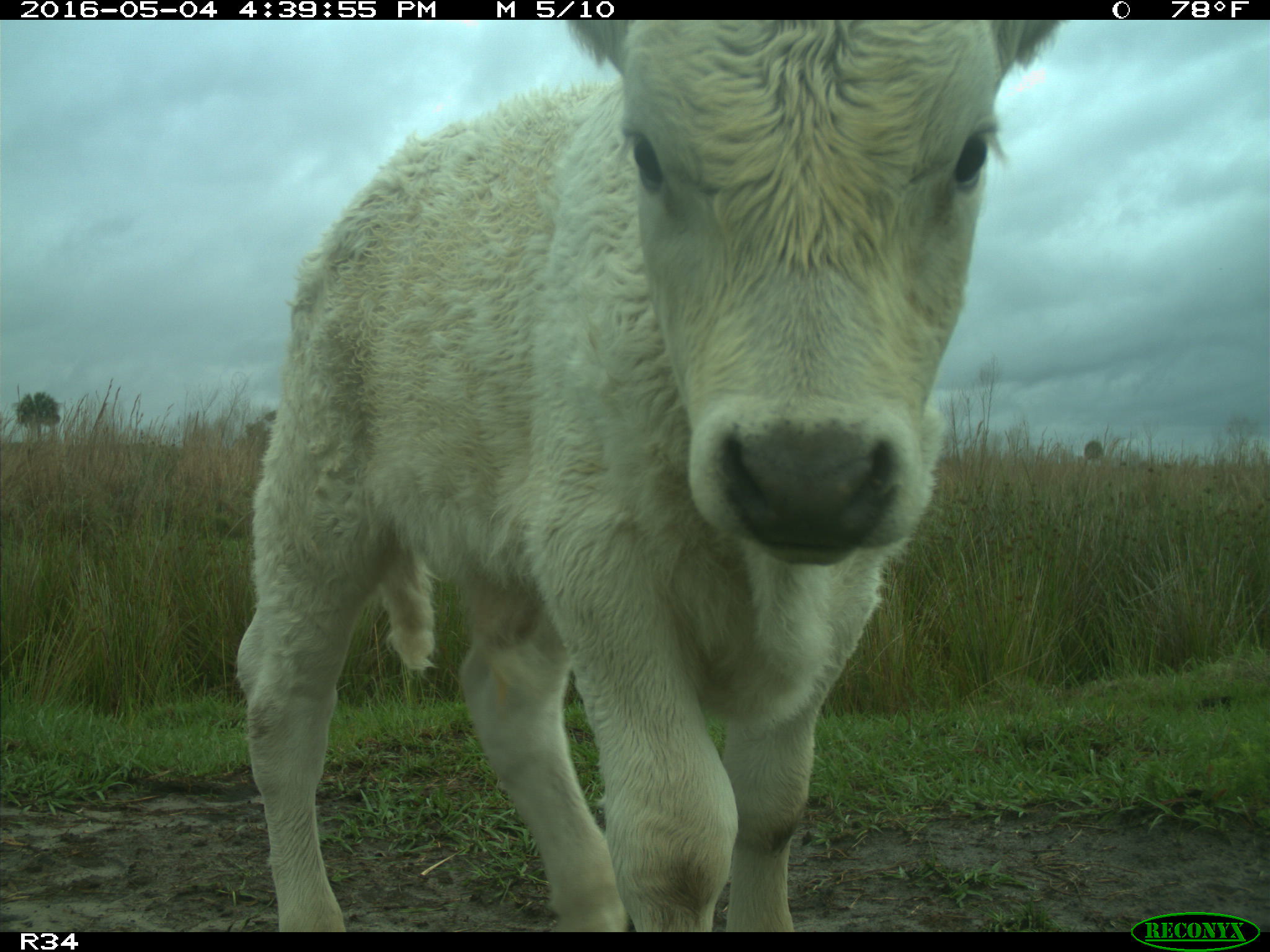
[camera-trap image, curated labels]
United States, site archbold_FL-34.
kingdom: Animalia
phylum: Chordata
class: Mammalia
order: Artiodactyla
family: Bovidae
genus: Bos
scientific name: Bos taurus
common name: domestic cow